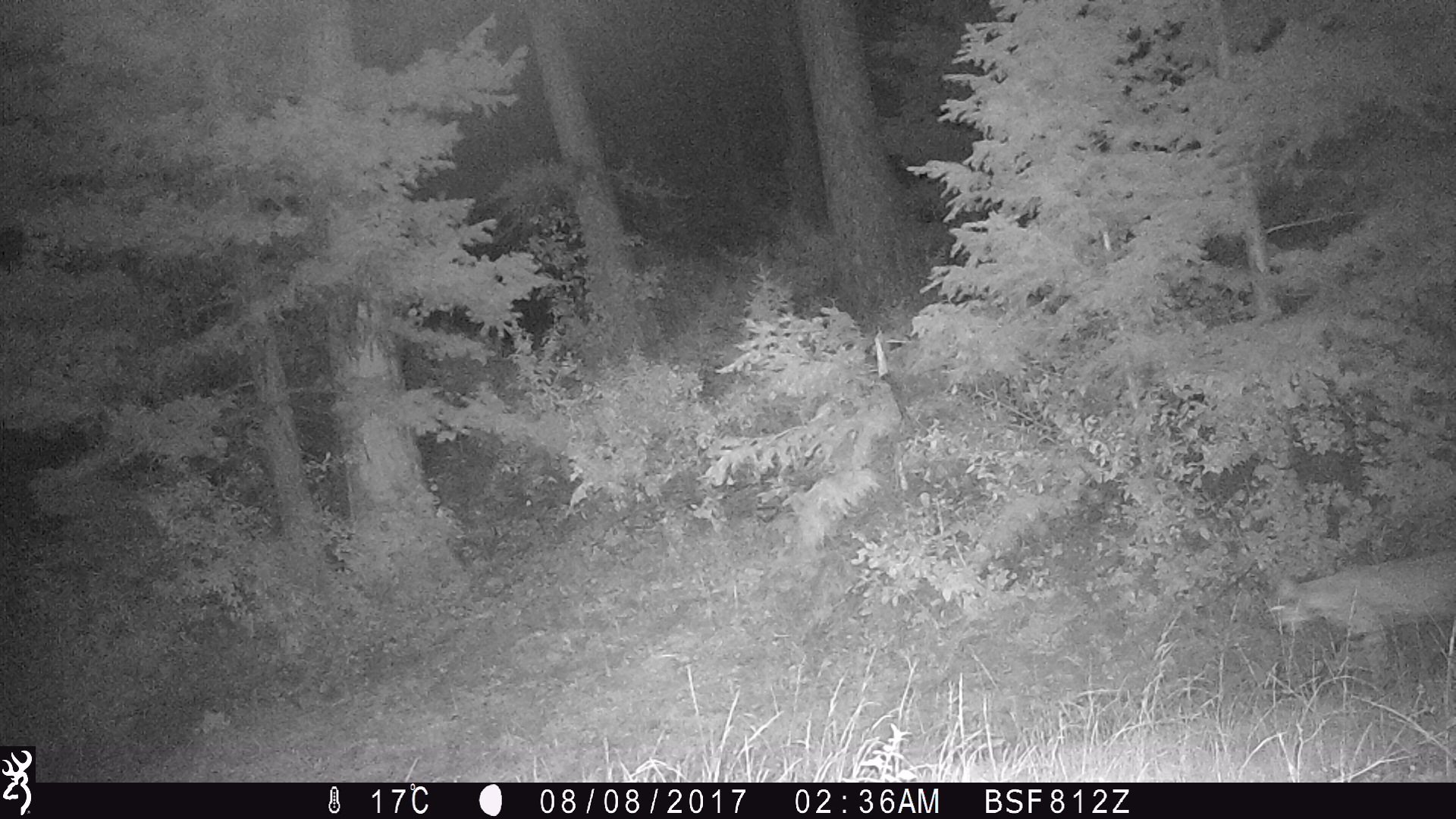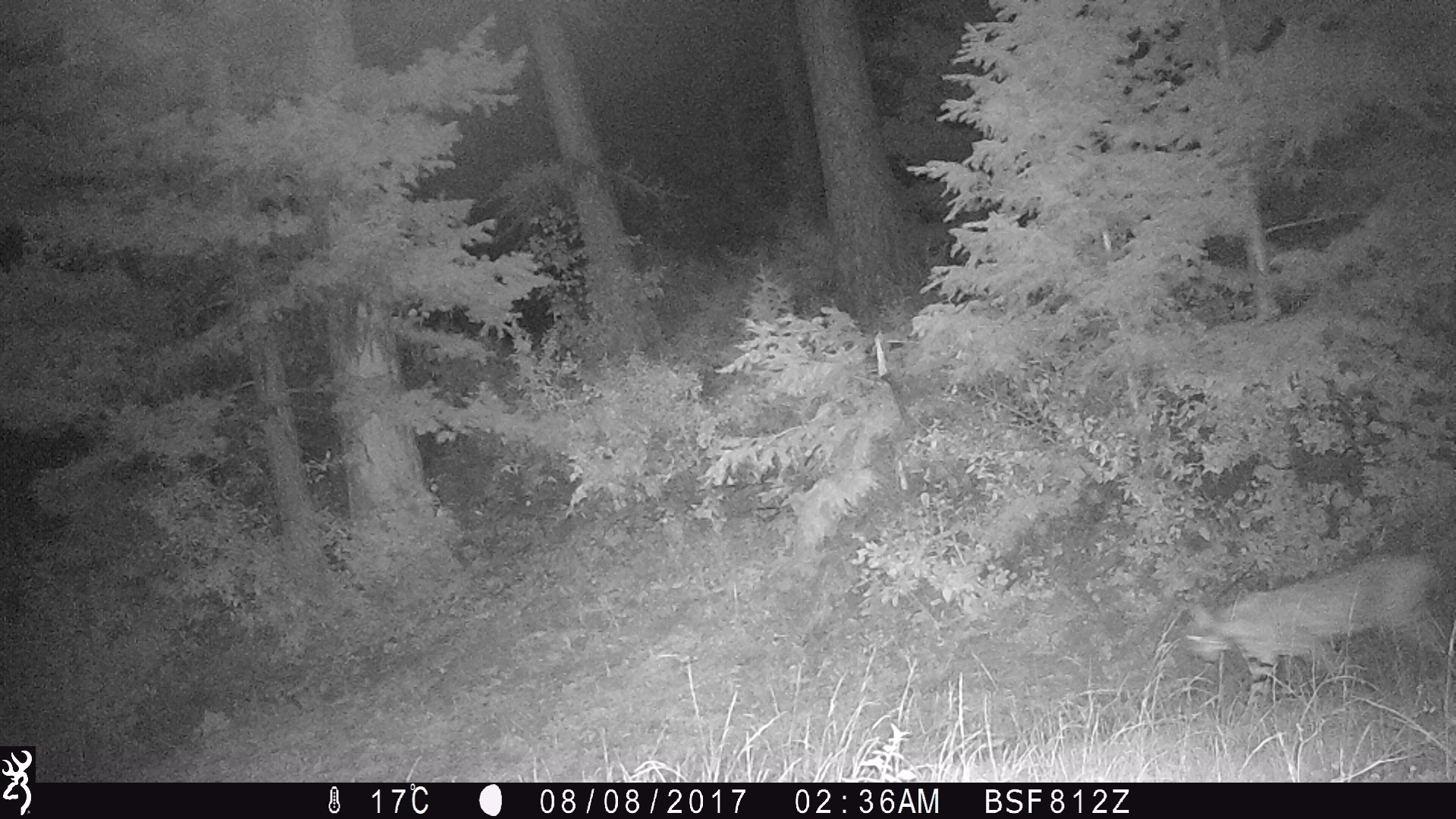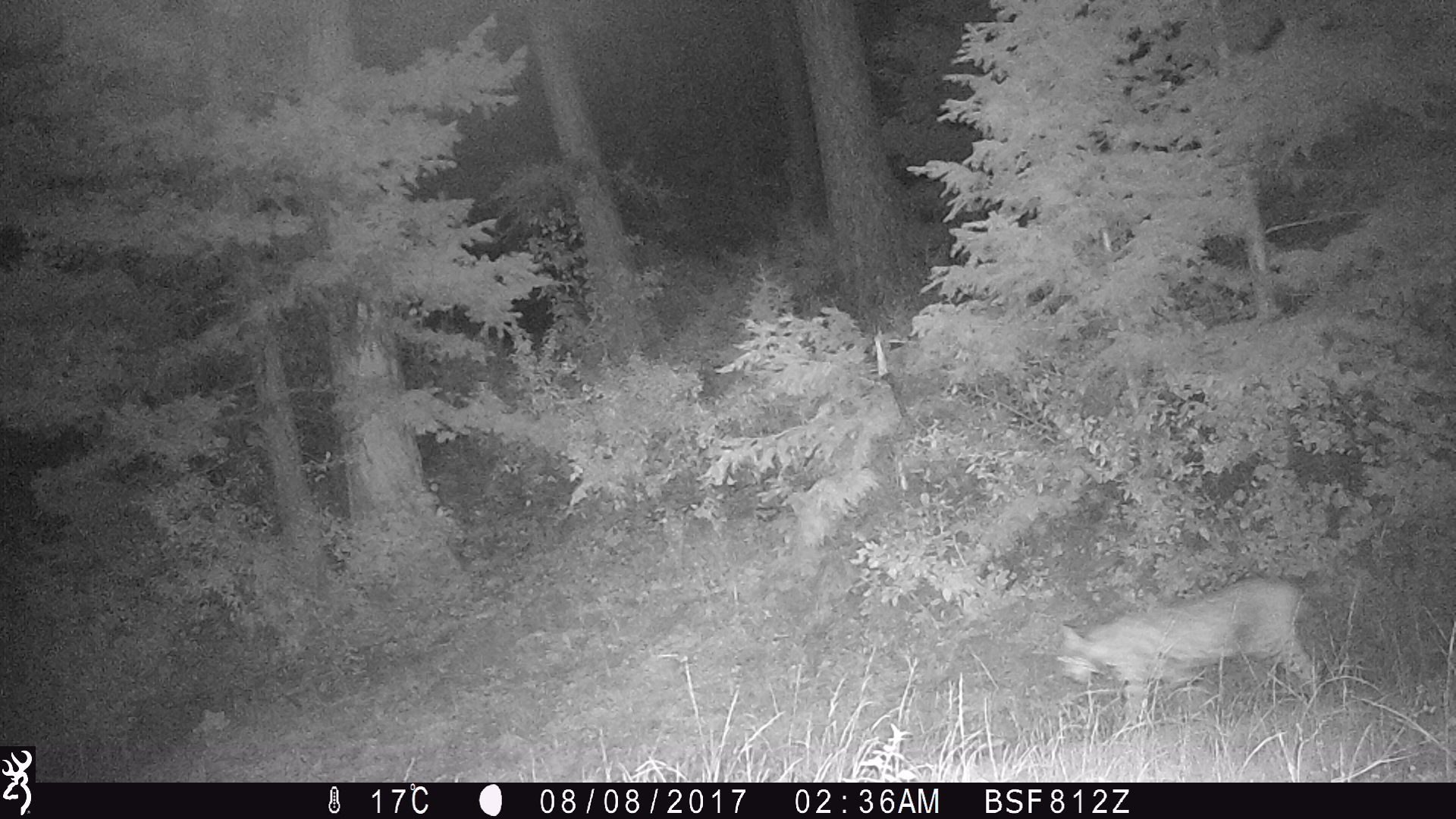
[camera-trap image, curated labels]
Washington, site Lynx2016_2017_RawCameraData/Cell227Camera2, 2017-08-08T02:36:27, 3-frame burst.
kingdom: Animalia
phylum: Chordata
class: Mammalia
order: Carnivora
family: Felidae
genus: Lynx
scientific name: Lynx rufus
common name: bobcat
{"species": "Lynx rufus (bobcat)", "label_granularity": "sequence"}